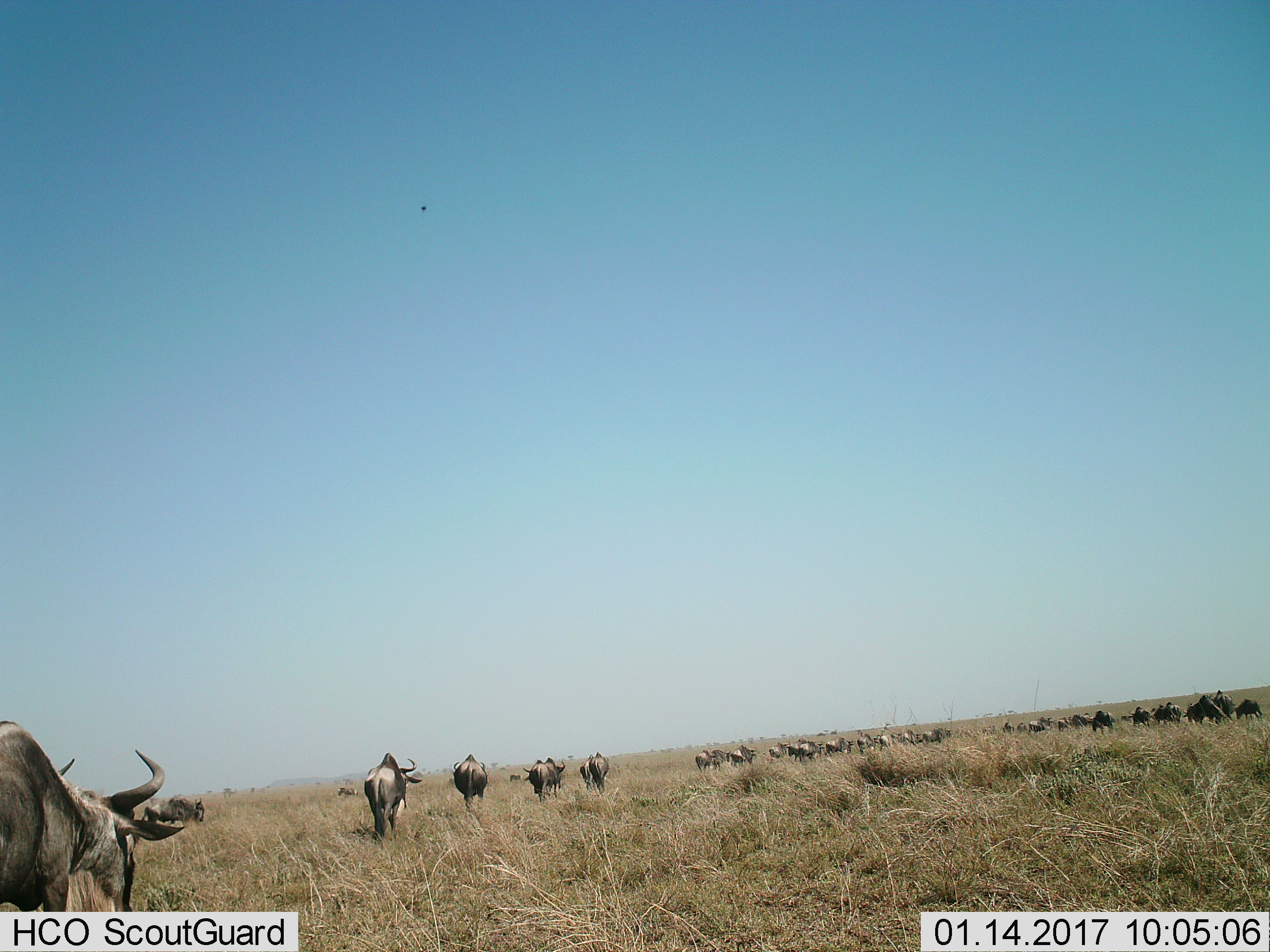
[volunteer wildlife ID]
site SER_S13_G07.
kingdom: Animalia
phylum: Chordata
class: Mammalia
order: Artiodactyla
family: Bovidae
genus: Connochaetes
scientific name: Connochaetes taurinus taurinus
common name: blue wildebeest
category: wildebeestblue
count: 11-50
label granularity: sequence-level